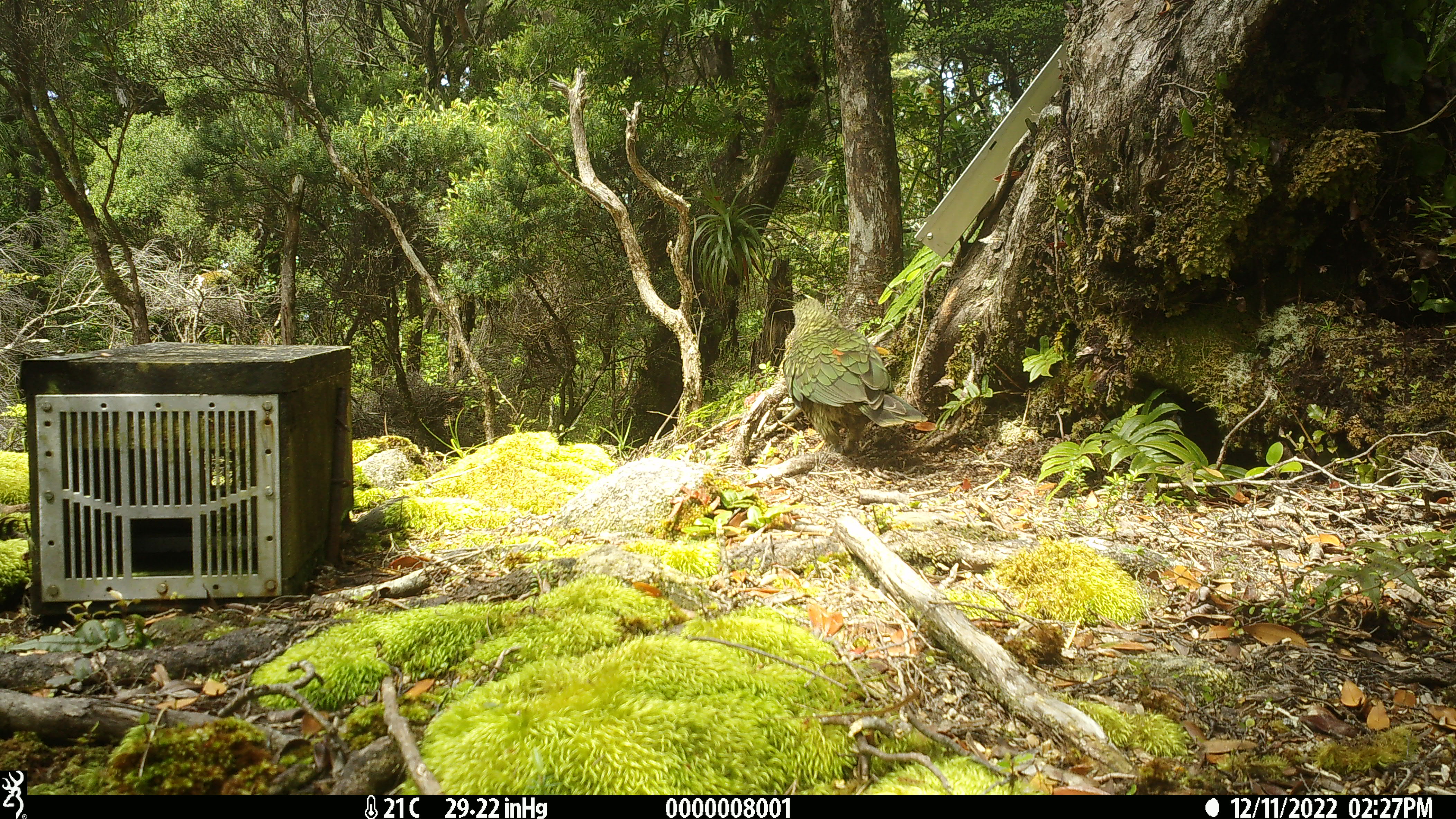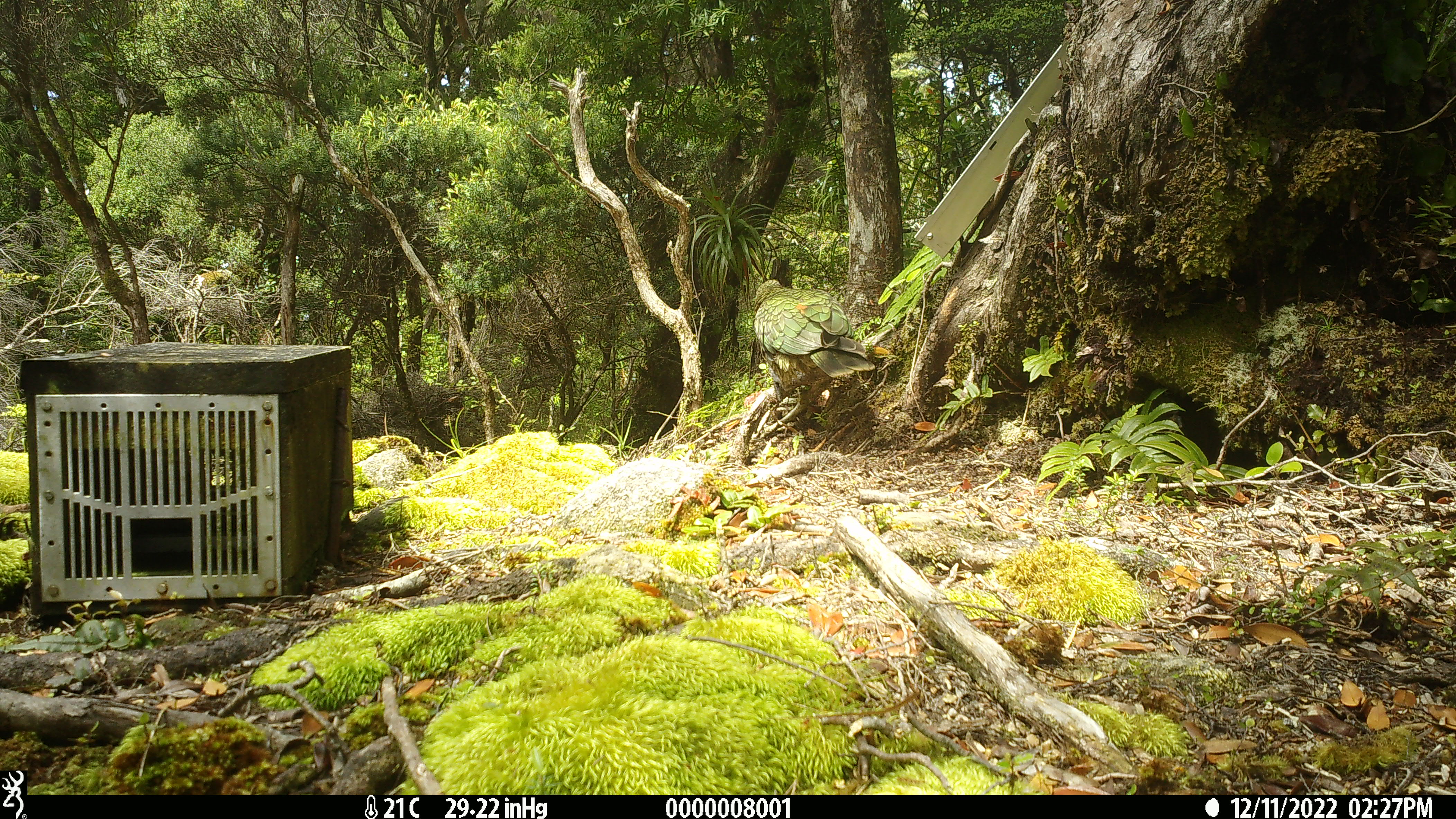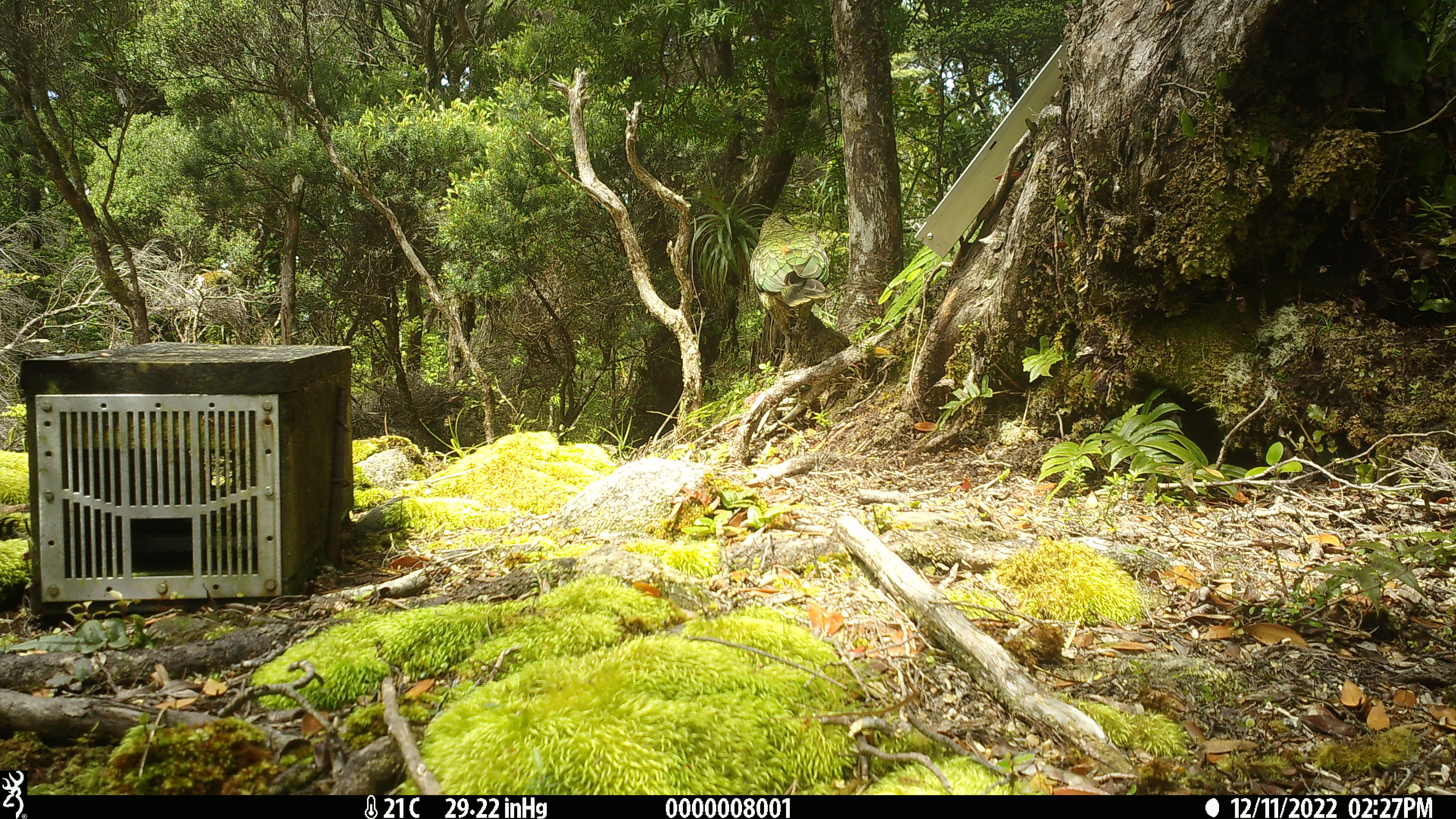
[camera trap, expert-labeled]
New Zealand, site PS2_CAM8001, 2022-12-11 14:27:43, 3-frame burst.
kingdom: Animalia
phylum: Chordata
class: Aves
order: Psittaciformes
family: Strigopidae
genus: Nestor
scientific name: Nestor notabilis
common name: kea